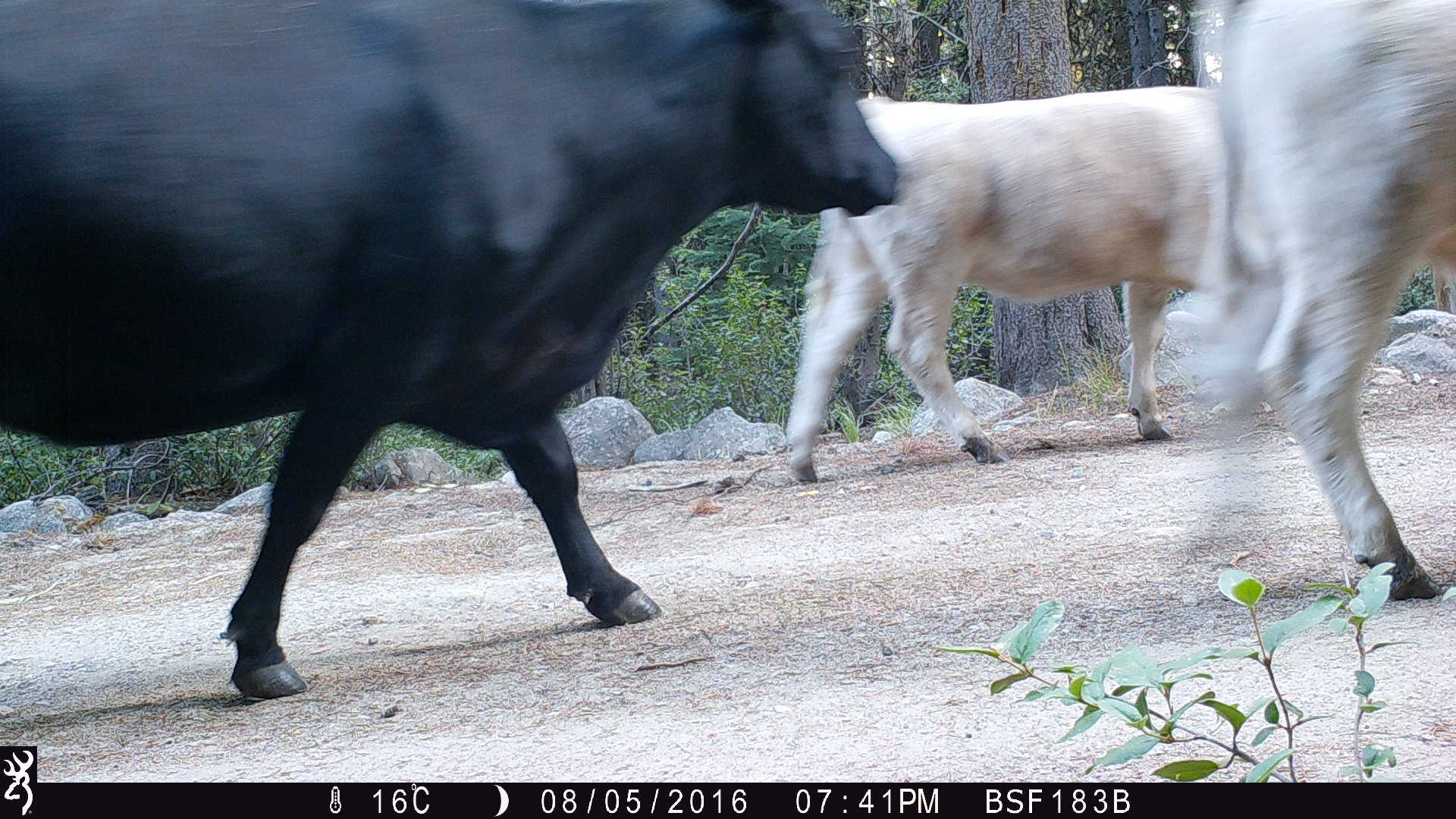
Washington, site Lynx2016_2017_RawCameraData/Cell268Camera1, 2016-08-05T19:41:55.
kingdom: Animalia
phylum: Chordata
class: Mammalia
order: Artiodactyla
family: Bovidae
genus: Bos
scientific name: Bos taurus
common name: domestic cattle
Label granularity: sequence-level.